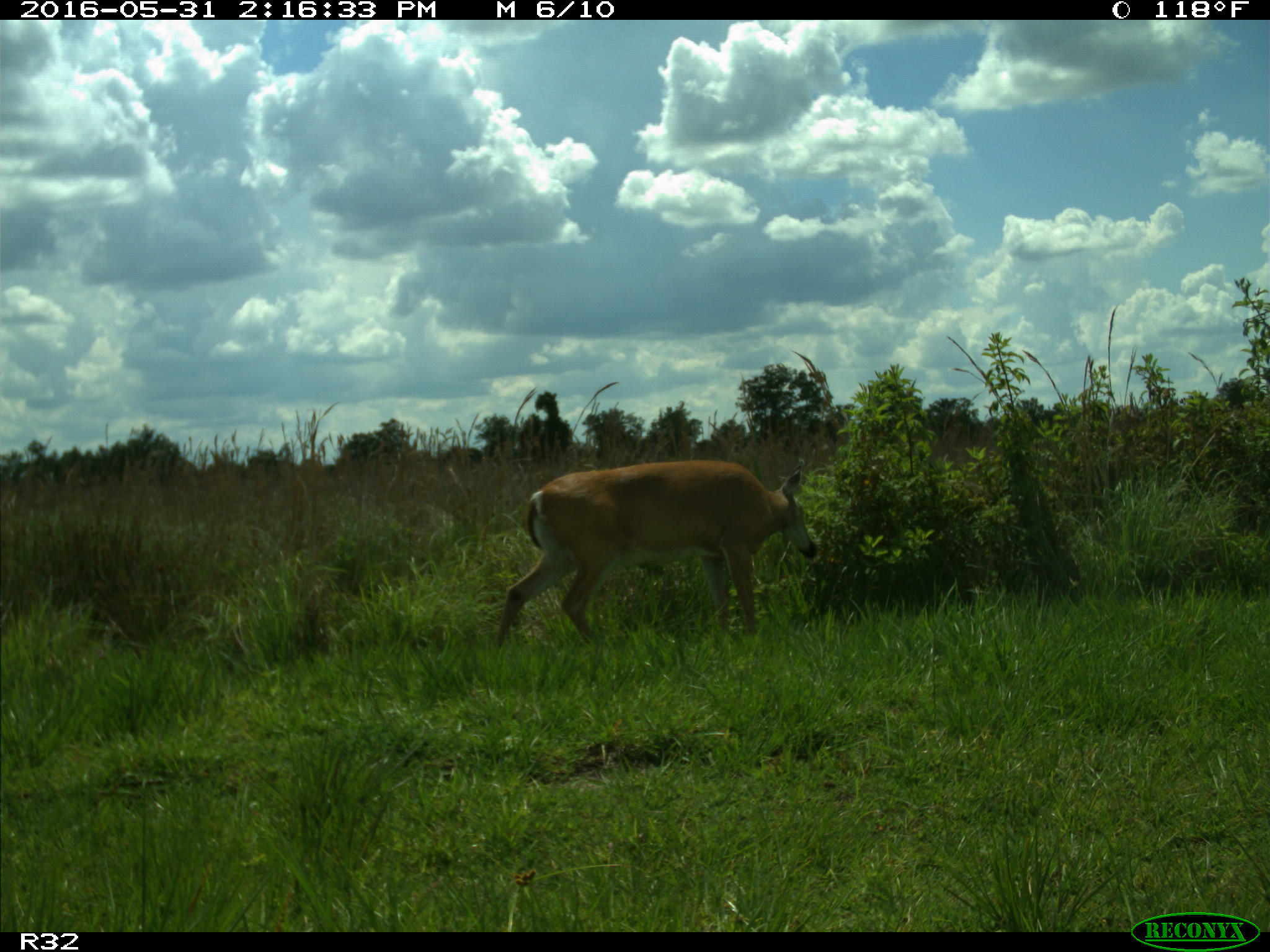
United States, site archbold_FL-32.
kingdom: Animalia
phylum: Chordata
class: Mammalia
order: Artiodactyla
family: Cervidae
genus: Odocoileus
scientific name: Odocoileus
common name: deer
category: unidentified deer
Unidentified deer (deer) (Odocoileus).